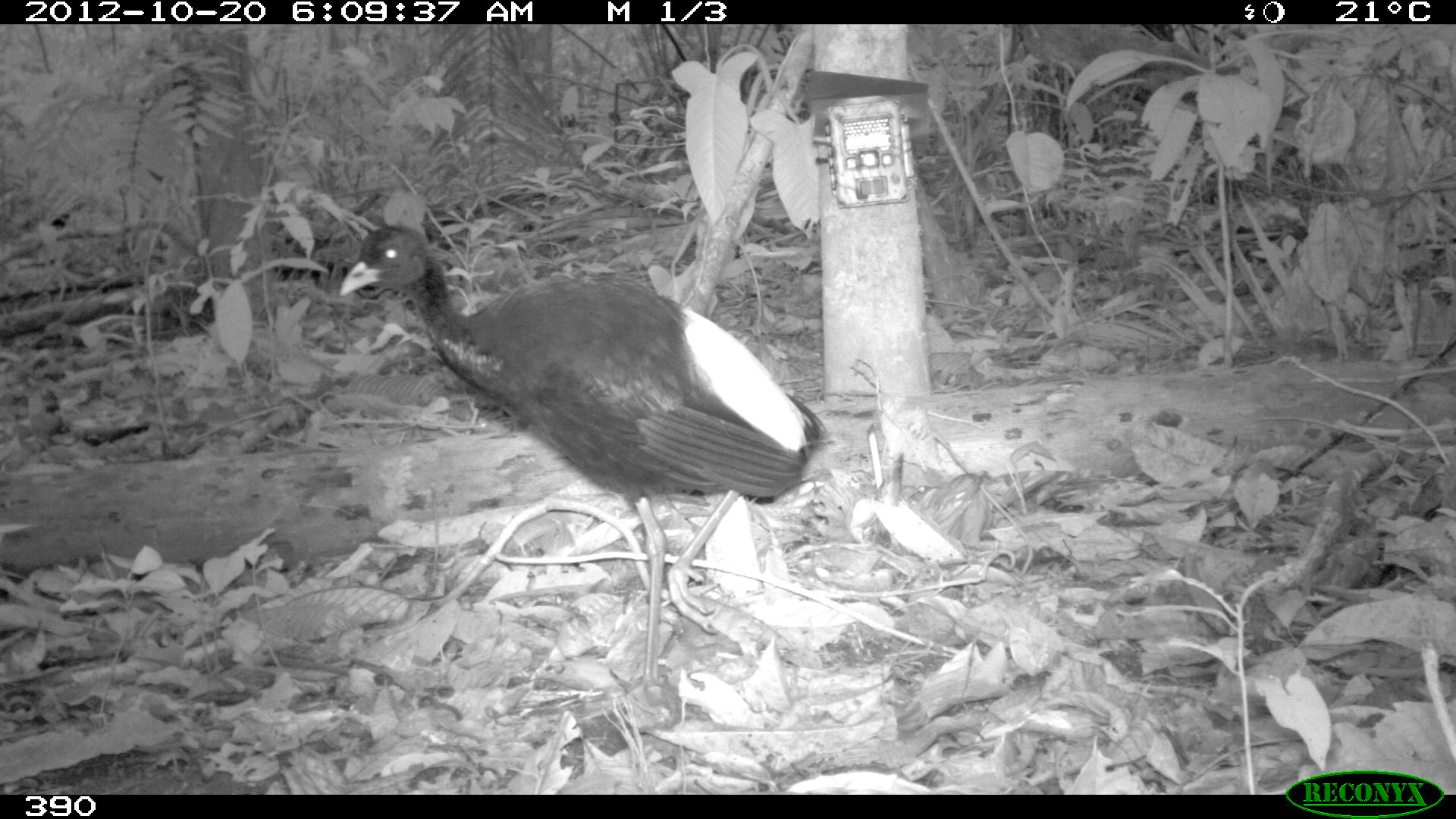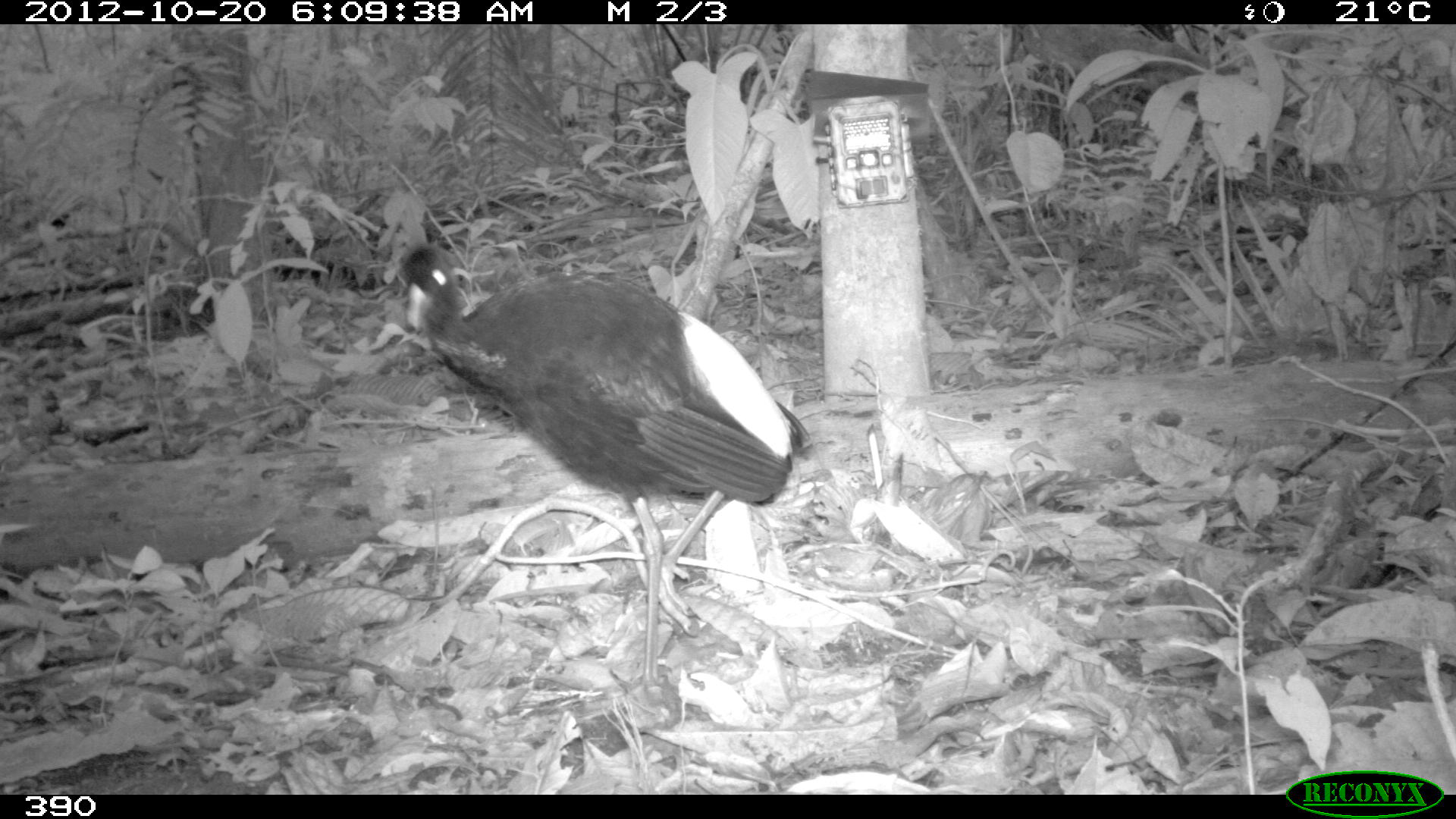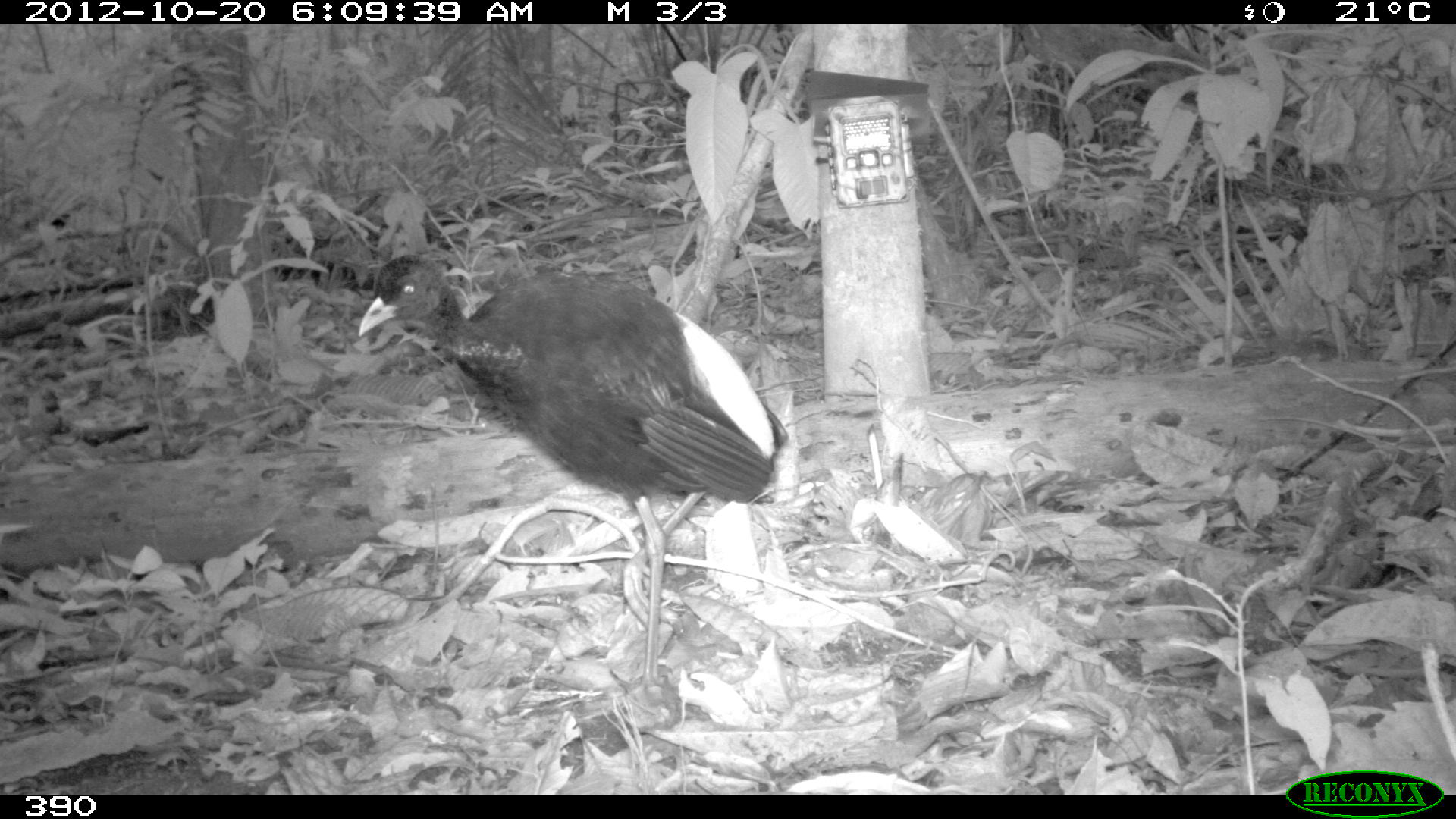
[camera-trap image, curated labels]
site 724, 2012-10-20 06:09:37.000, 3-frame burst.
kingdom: Animalia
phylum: Chordata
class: Aves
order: Gruiformes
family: Psophiidae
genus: Psophia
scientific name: Psophia leucoptera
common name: pale-winged trumpeter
Psophia leucoptera (pale-winged trumpeter).